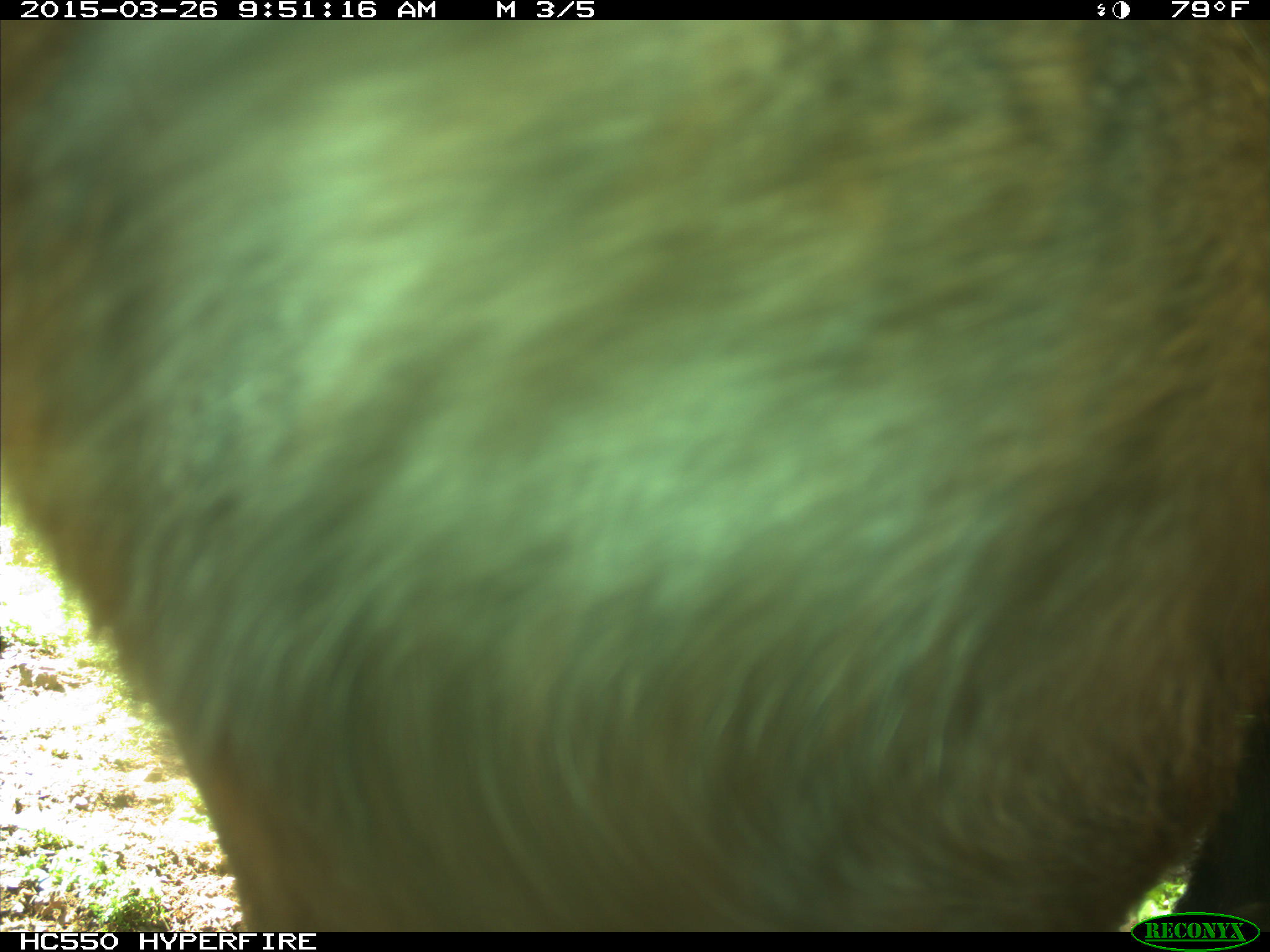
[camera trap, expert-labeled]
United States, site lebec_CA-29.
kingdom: Animalia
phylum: Chordata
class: Mammalia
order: Artiodactyla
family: Bovidae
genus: Bos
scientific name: Bos taurus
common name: domestic cow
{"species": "Bos taurus (domestic cow)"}